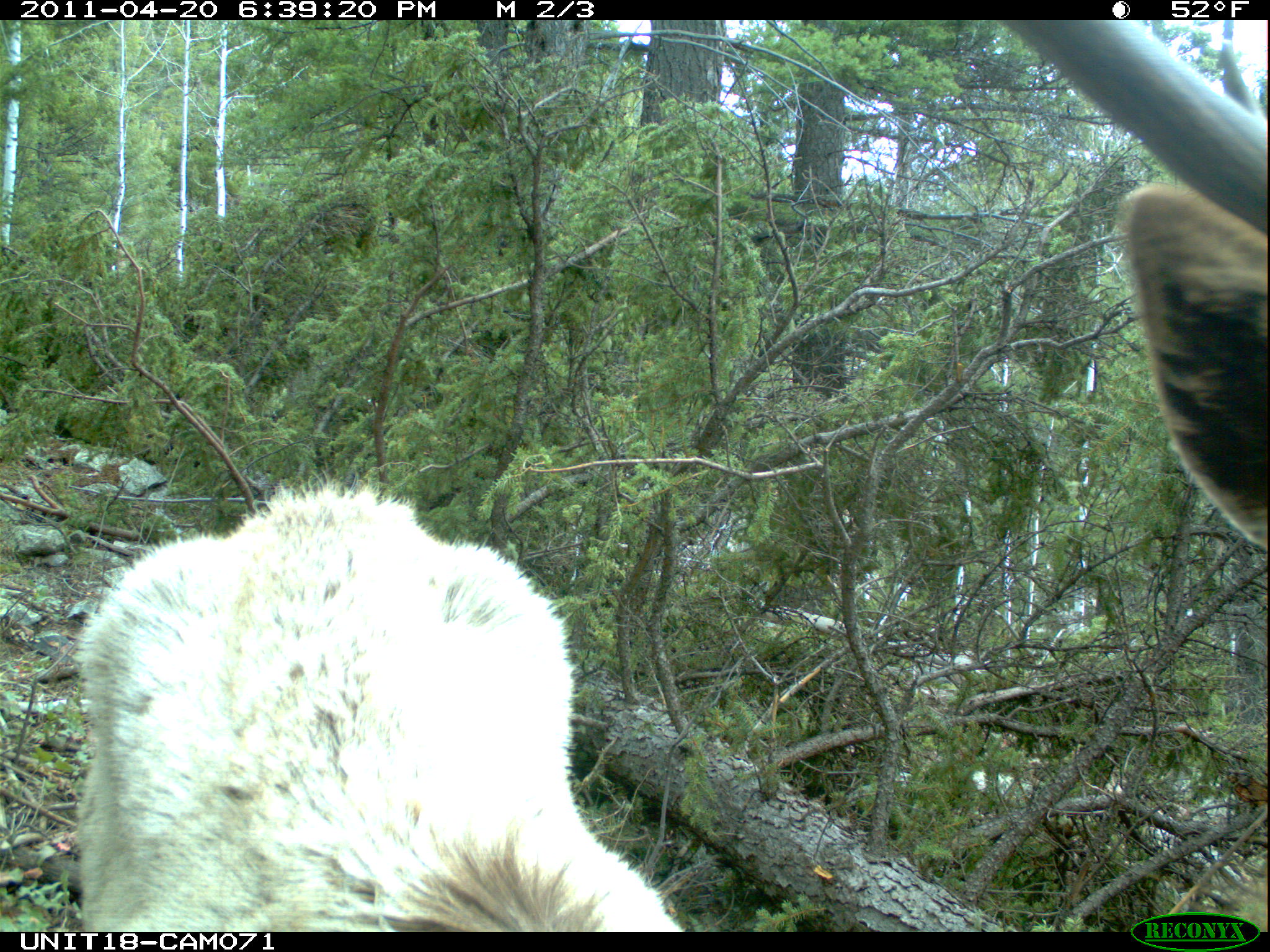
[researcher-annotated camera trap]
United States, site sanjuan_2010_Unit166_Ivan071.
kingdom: Animalia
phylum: Chordata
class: Mammalia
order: Artiodactyla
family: Cervidae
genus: Cervus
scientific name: Cervus elaphus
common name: red deer